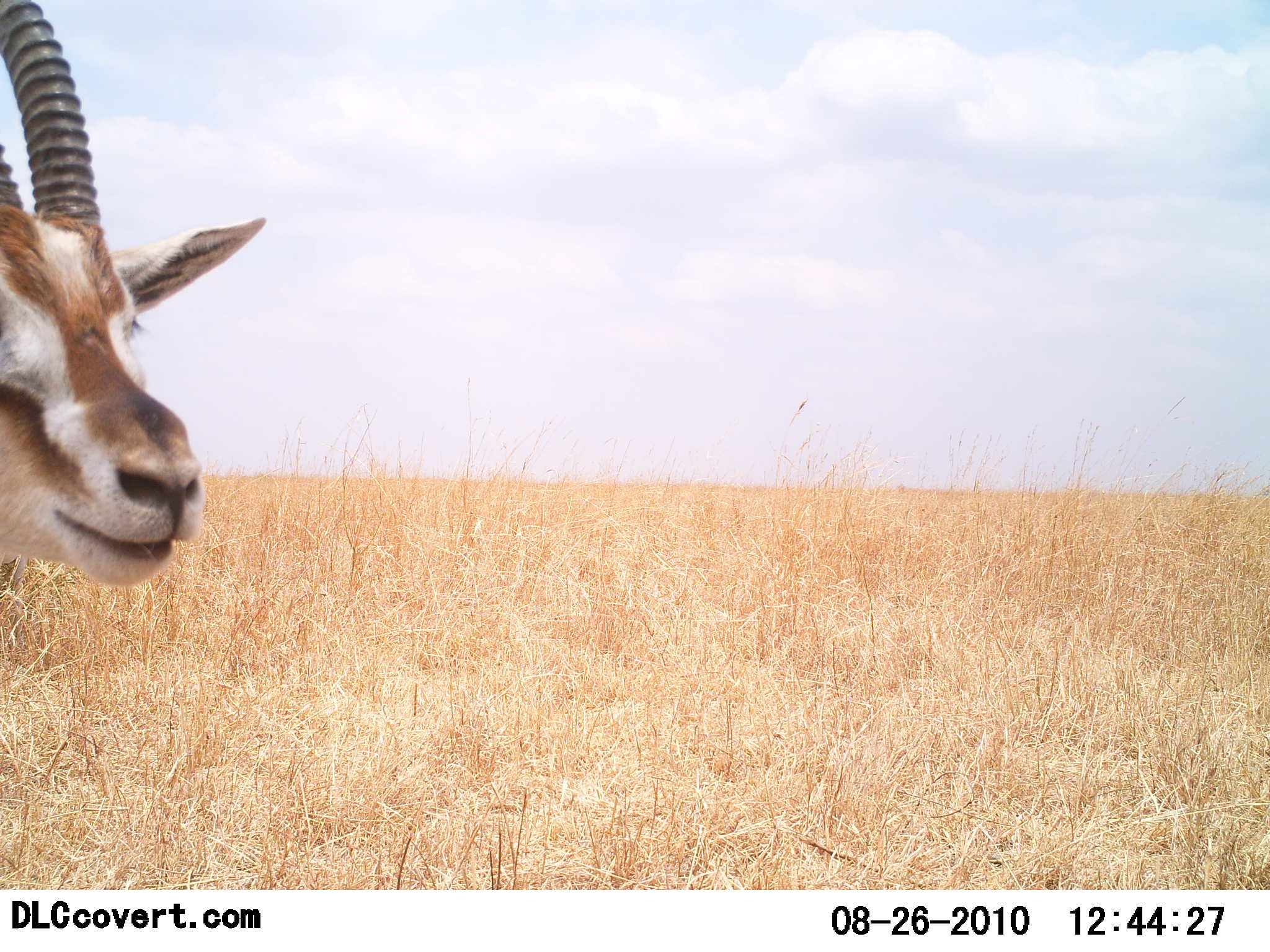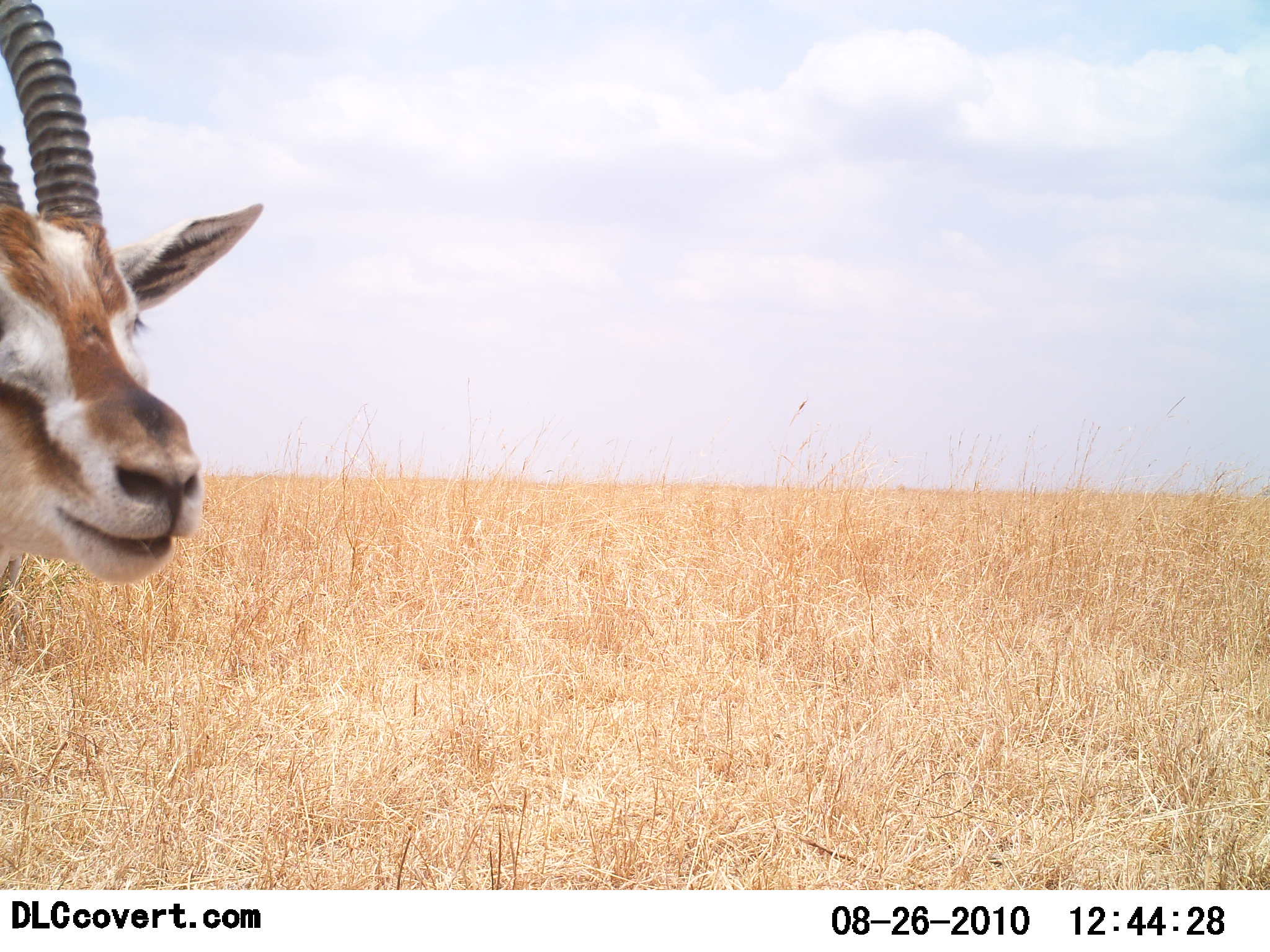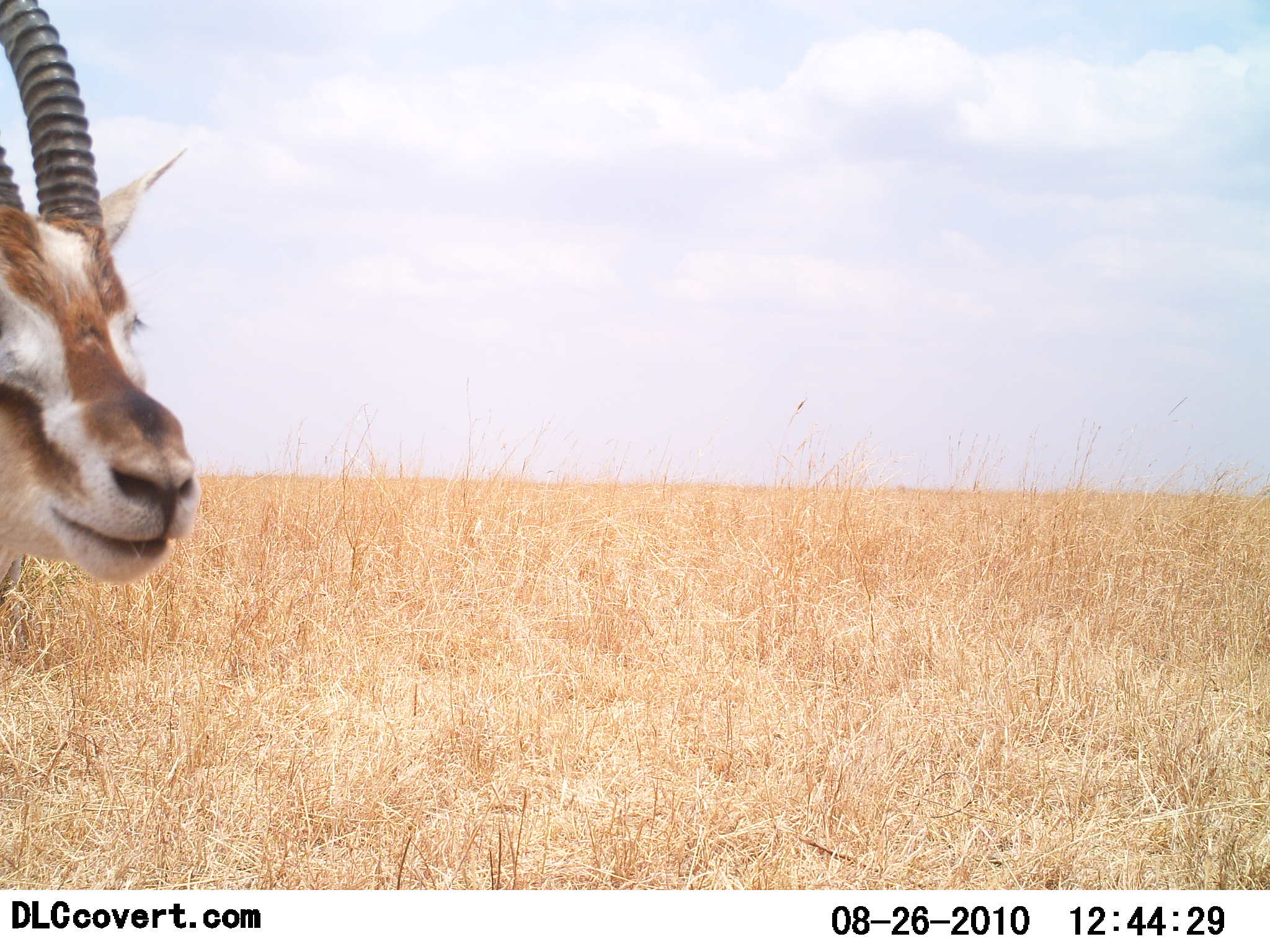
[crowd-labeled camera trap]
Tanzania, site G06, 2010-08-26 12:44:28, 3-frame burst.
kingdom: Animalia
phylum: Chordata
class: Mammalia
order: Artiodactyla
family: Bovidae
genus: Eudorcas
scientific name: Eudorcas thomsonii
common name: thomson's gazelle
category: gazellethomsons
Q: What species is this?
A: Gazellethomsons (thomson's gazelle) (Eudorcas thomsonii).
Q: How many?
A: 1.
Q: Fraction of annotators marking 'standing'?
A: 94%.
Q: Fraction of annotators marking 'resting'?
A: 0%.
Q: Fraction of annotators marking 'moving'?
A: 6%.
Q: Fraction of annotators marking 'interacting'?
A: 0%.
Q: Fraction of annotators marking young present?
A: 0%.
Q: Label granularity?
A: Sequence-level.